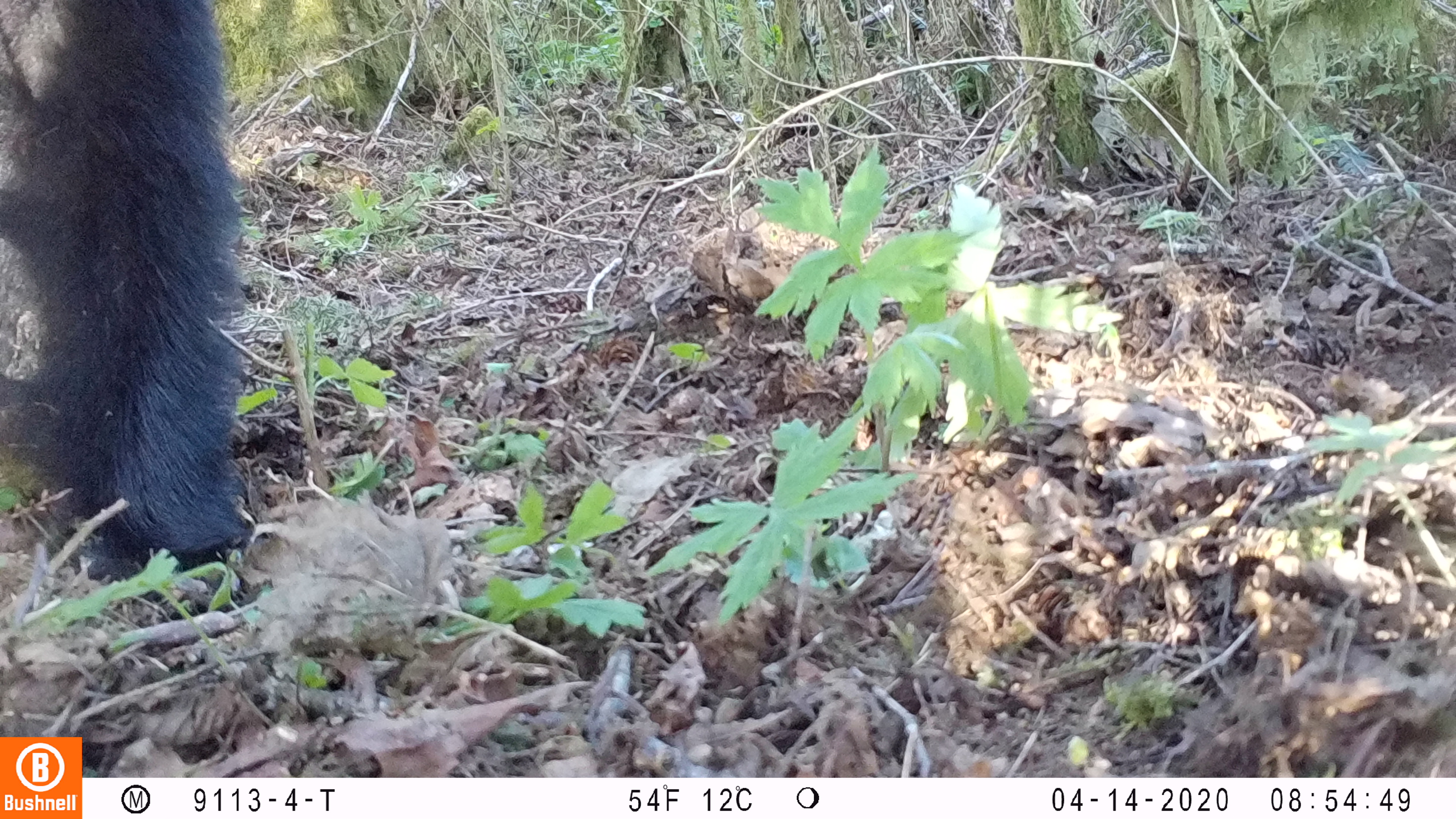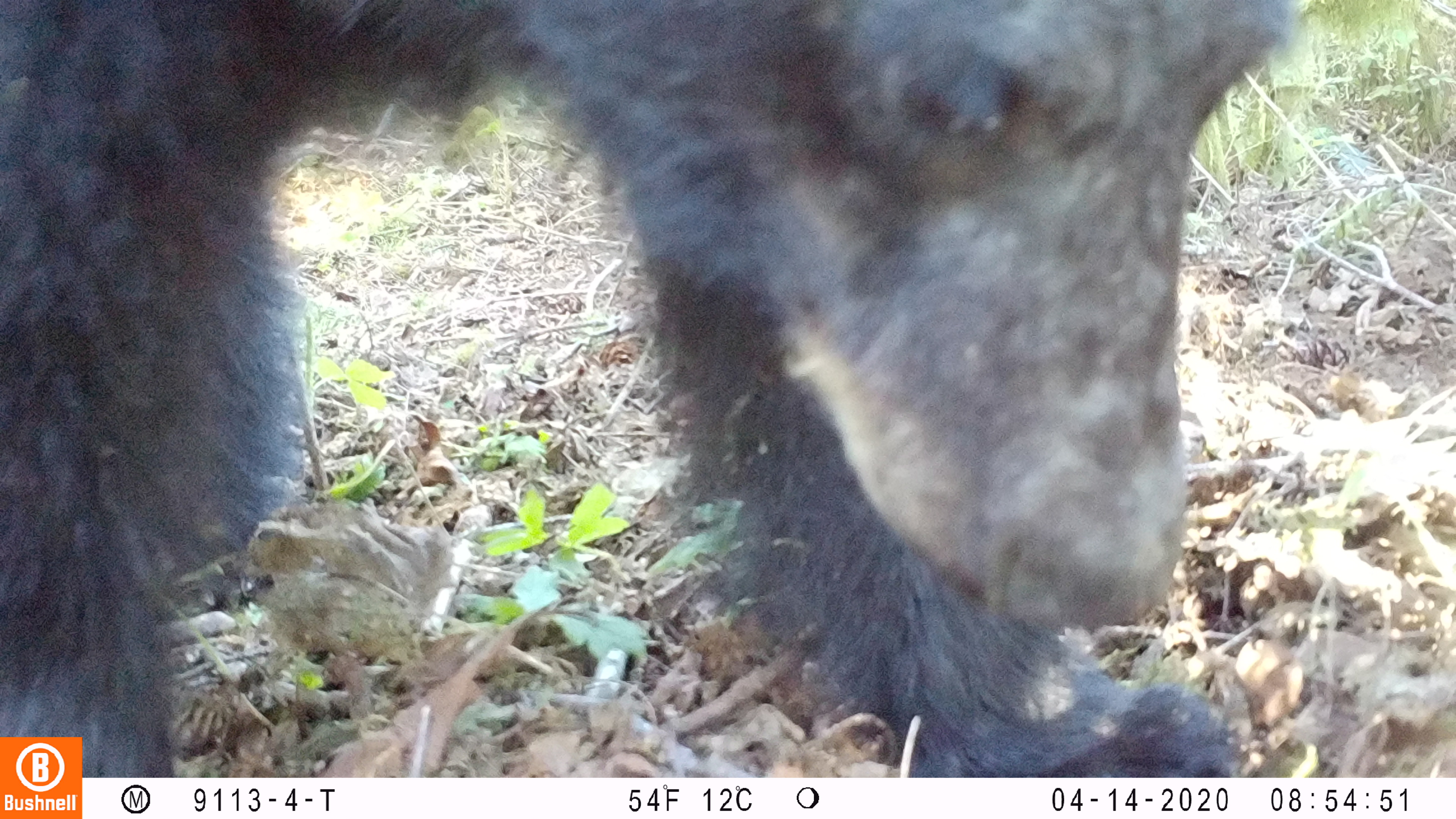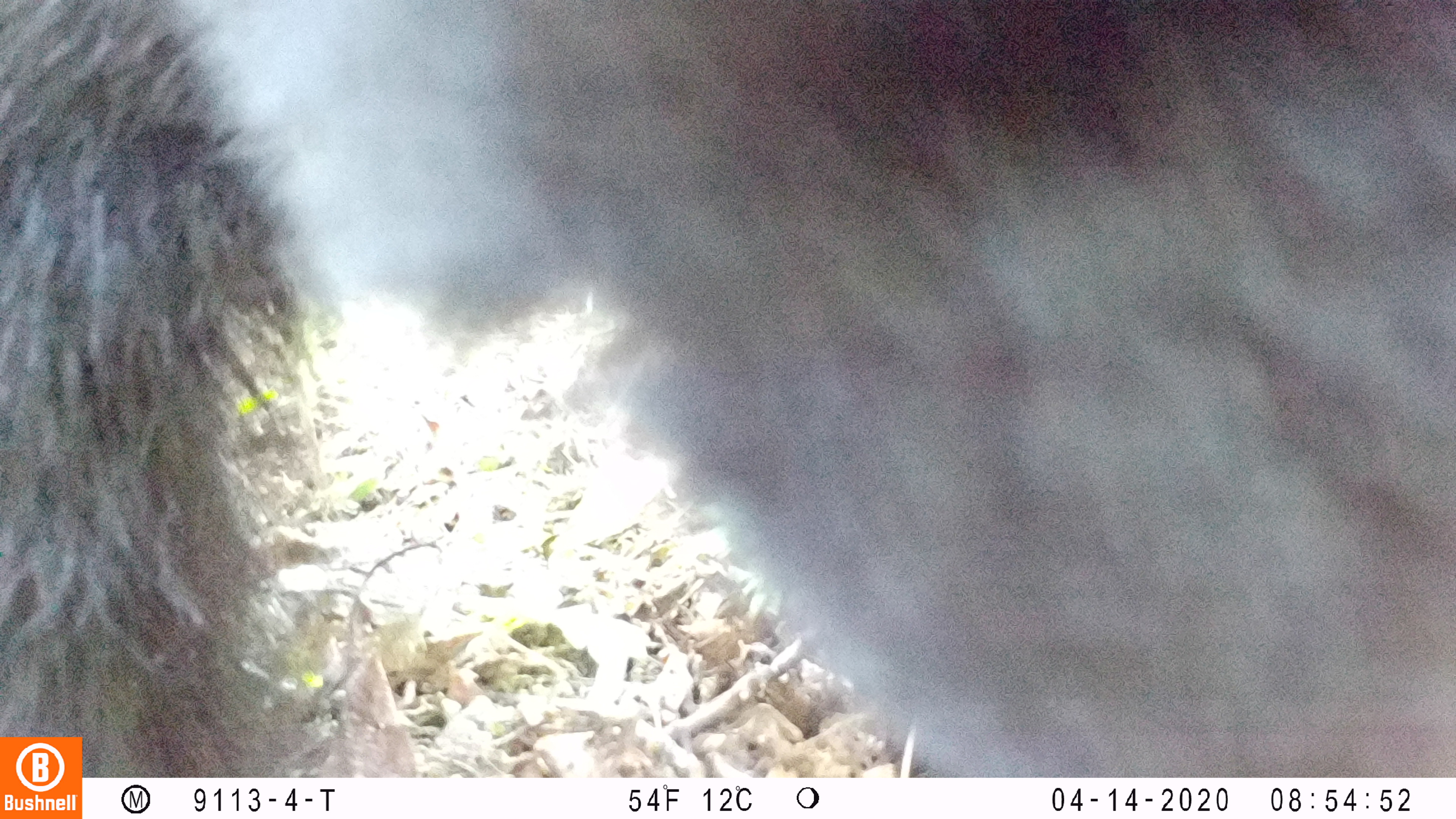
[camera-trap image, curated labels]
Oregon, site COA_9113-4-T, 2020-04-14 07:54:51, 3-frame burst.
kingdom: Animalia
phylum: Chordata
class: Mammalia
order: Carnivora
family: Ursidae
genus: Ursus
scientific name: Ursus americanus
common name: american black bear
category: black bear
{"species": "black bear (american black bear) (Ursus americanus)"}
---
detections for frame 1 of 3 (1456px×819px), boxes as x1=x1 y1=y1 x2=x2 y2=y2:
black bear: x1=2 y1=5 x2=264 y2=577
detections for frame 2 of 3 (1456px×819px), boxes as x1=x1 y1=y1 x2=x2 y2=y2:
black bear: x1=0 y1=3 x2=1304 y2=727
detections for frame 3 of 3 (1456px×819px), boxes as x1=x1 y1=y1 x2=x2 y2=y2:
black bear: x1=2 y1=5 x2=1448 y2=730